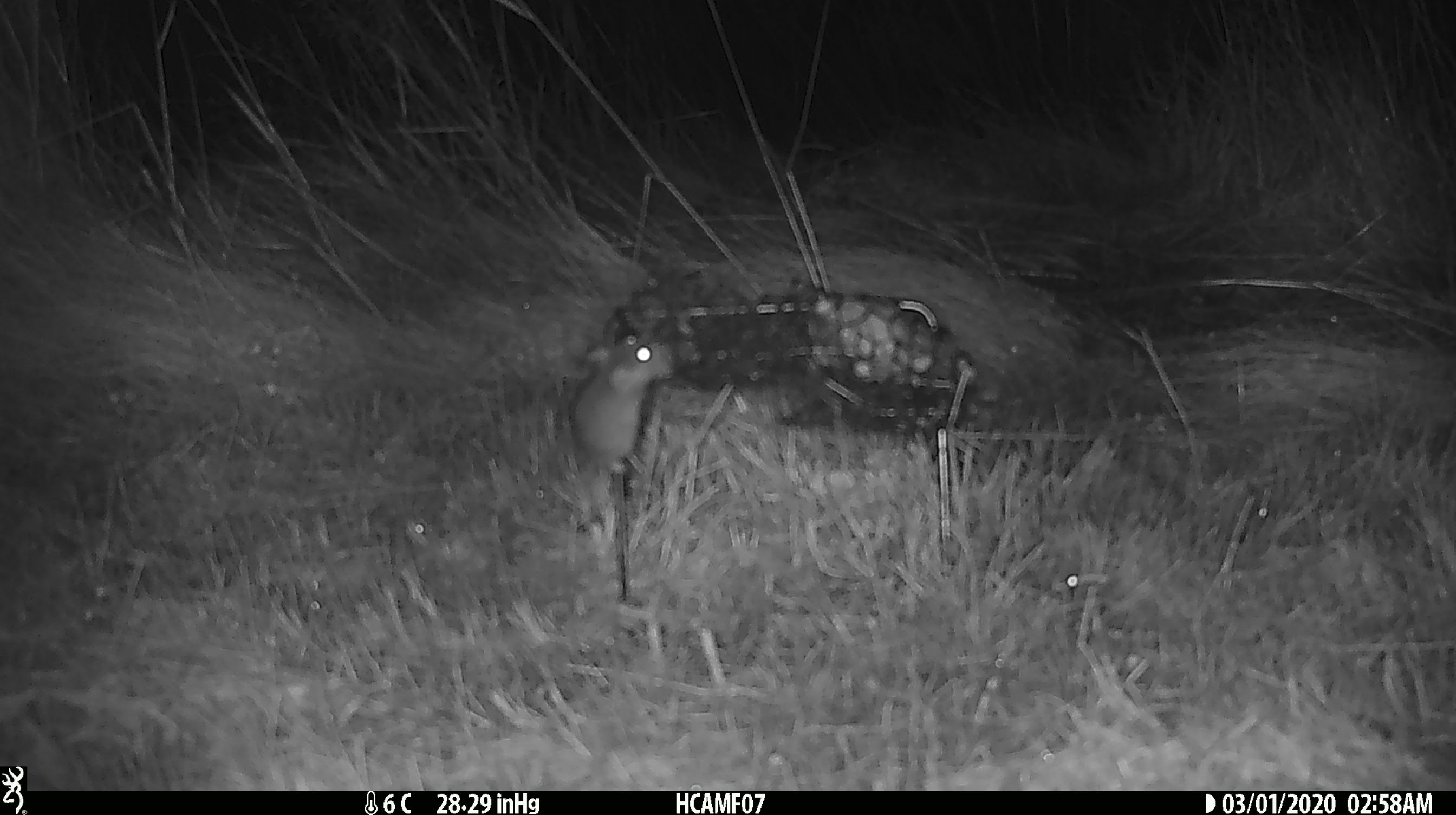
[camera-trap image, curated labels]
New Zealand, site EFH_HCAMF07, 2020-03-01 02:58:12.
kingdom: Animalia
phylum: Chordata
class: Mammalia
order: Rodentia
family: Muridae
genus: Mus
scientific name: Mus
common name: mouse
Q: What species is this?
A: Mouse (Mus).